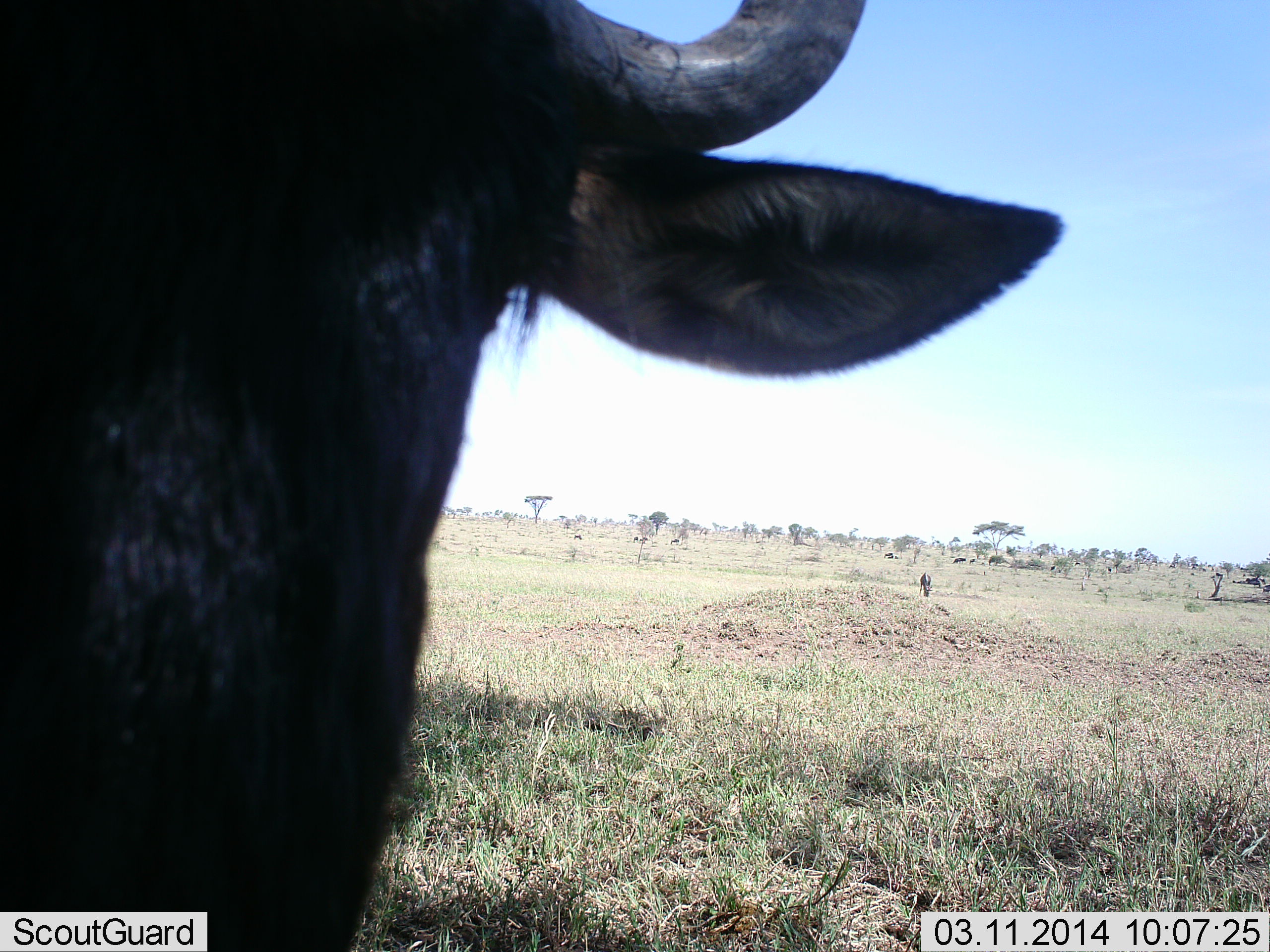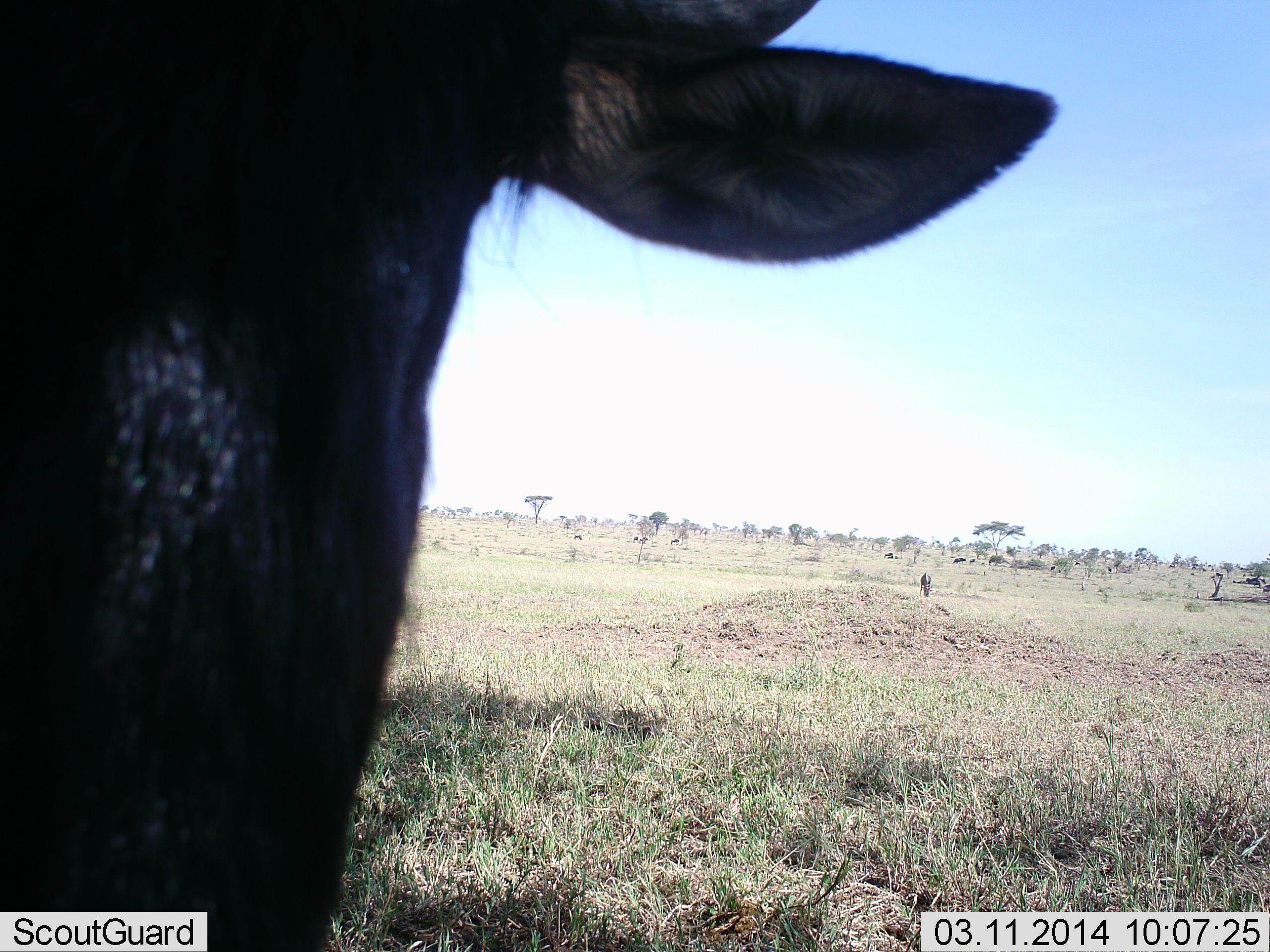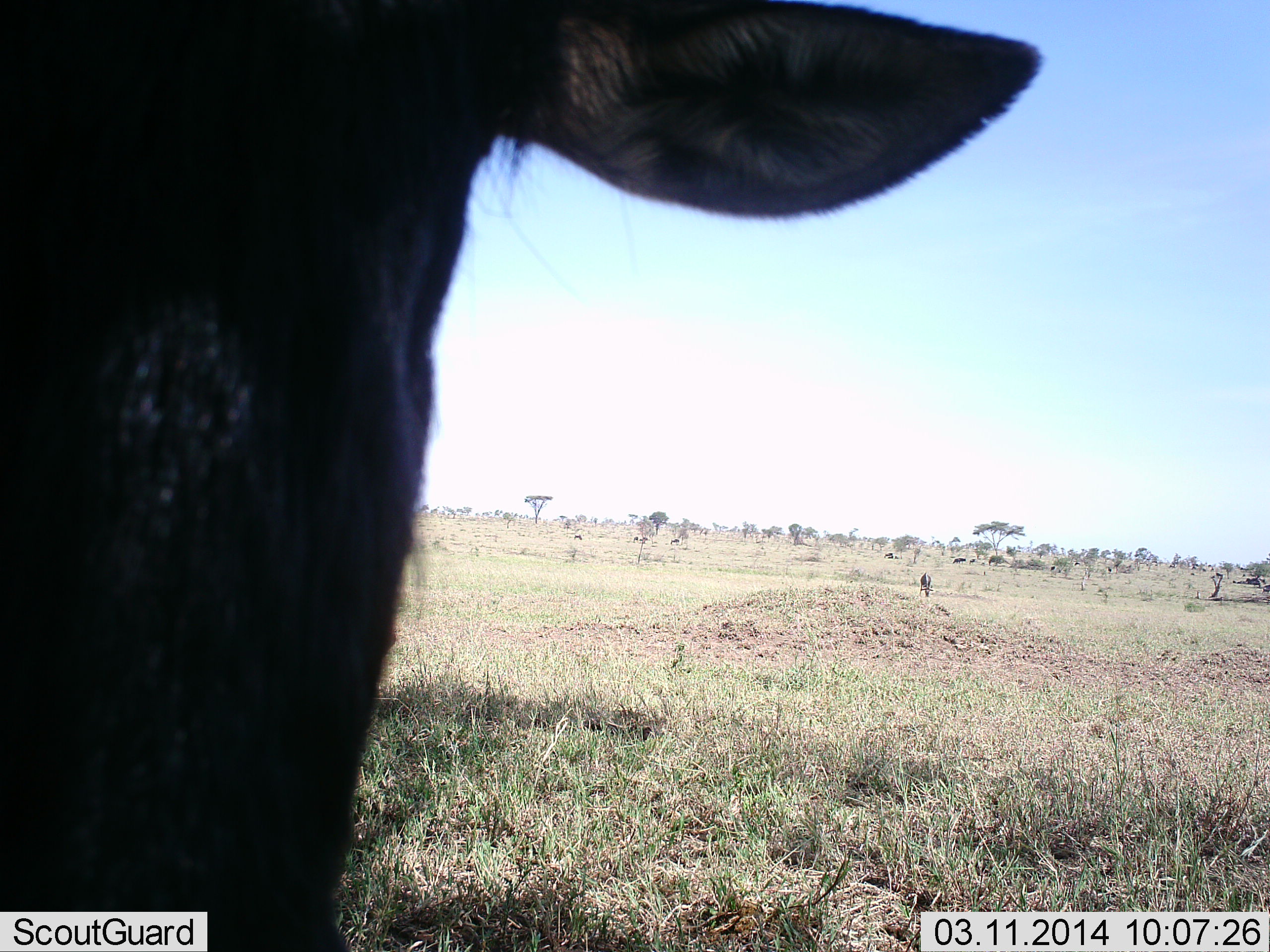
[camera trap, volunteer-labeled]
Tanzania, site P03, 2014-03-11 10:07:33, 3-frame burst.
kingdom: Animalia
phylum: Chordata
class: Mammalia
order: Artiodactyla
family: Bovidae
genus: Connochaetes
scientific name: Connochaetes taurinus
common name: blue wildebeest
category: wildebeest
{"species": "wildebeest (blue wildebeest) (Connochaetes taurinus)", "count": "1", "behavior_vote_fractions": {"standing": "50%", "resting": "0%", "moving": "10%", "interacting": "20%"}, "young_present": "0%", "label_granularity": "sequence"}